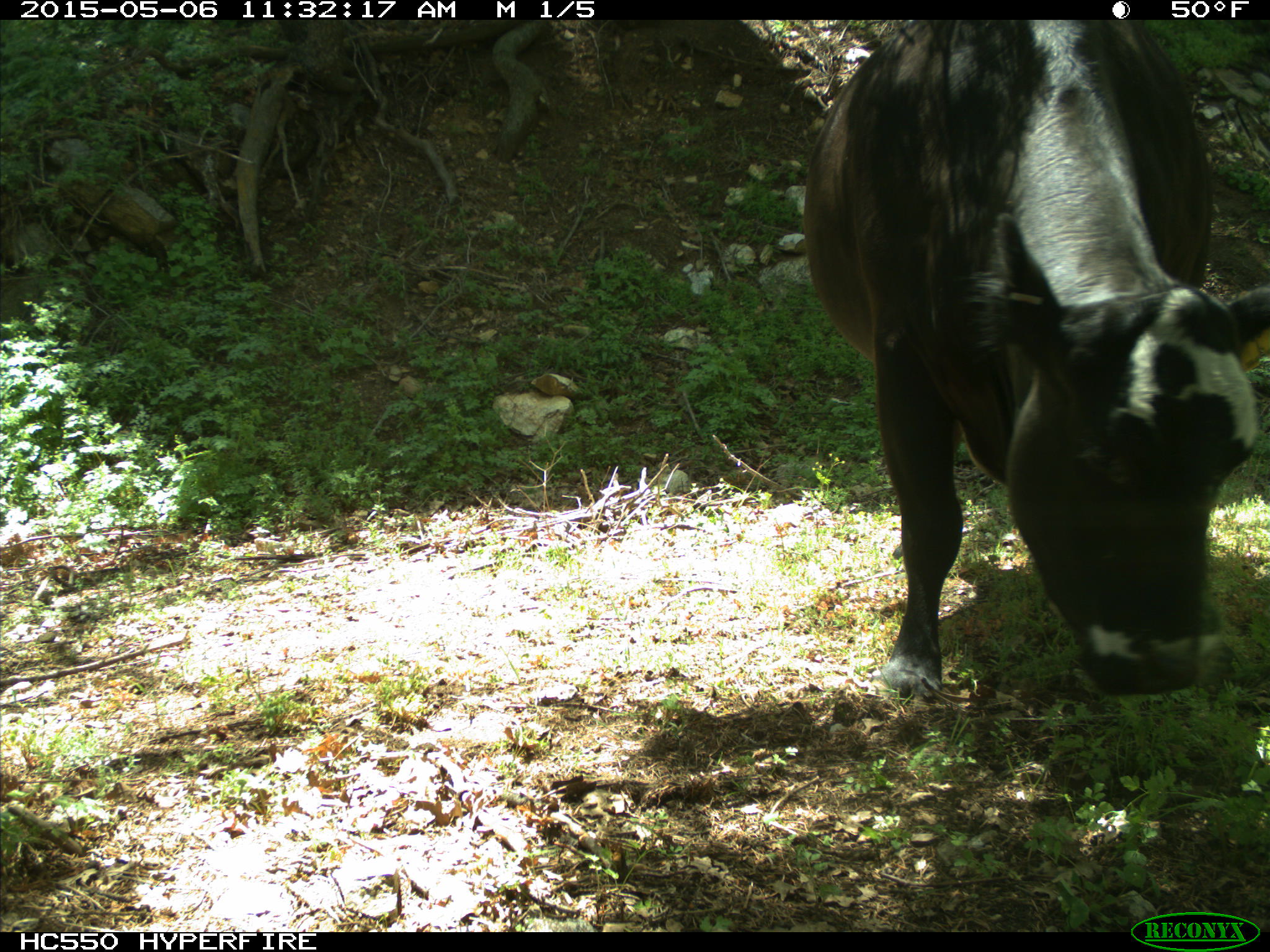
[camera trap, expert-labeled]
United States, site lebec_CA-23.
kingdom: Animalia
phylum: Chordata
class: Mammalia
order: Artiodactyla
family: Bovidae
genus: Bos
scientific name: Bos taurus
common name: domestic cow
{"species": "Bos taurus (domestic cow)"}